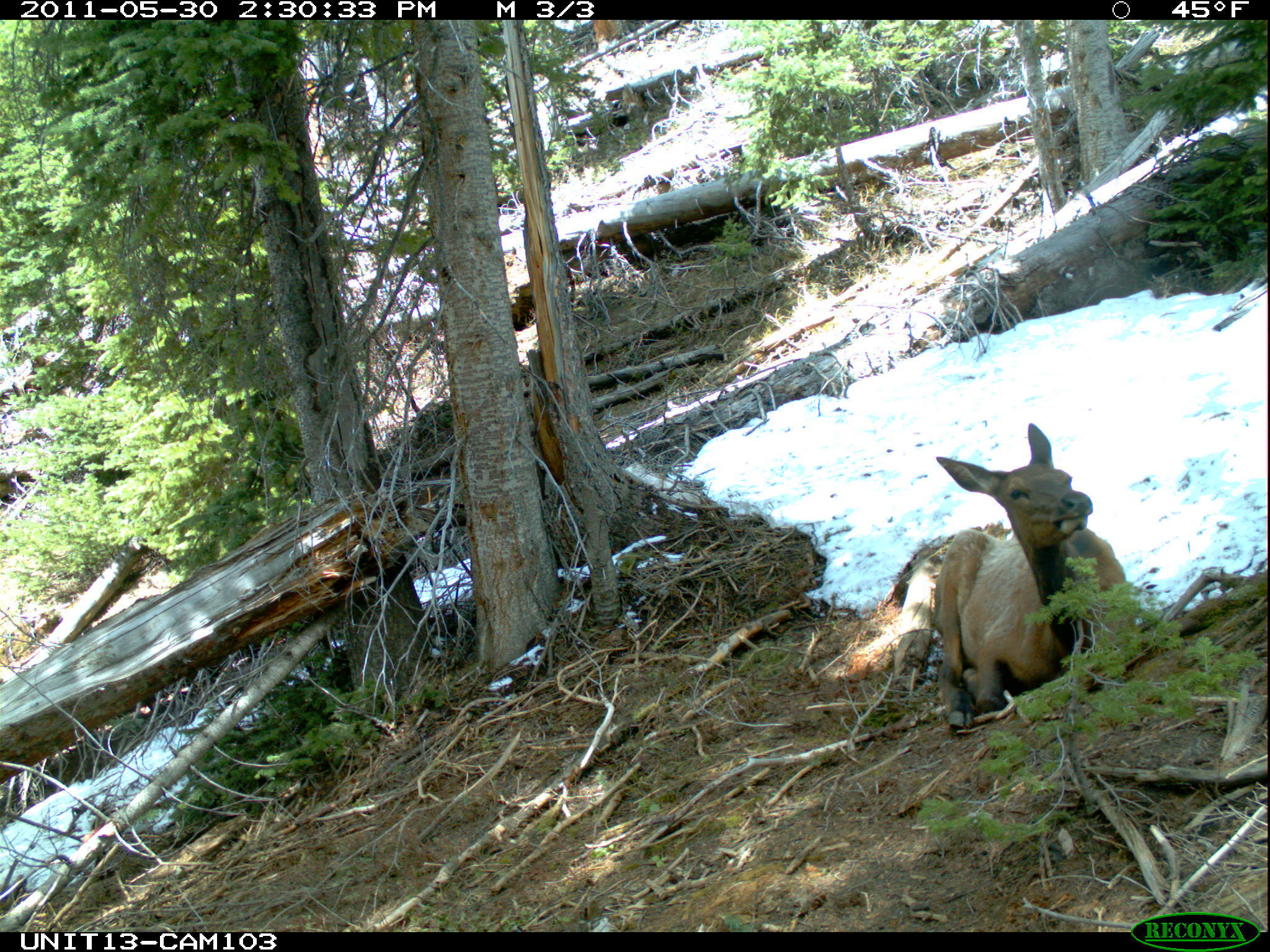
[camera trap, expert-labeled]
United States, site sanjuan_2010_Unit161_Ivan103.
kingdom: Animalia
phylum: Chordata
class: Mammalia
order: Artiodactyla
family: Cervidae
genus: Cervus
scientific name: Cervus elaphus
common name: red deer